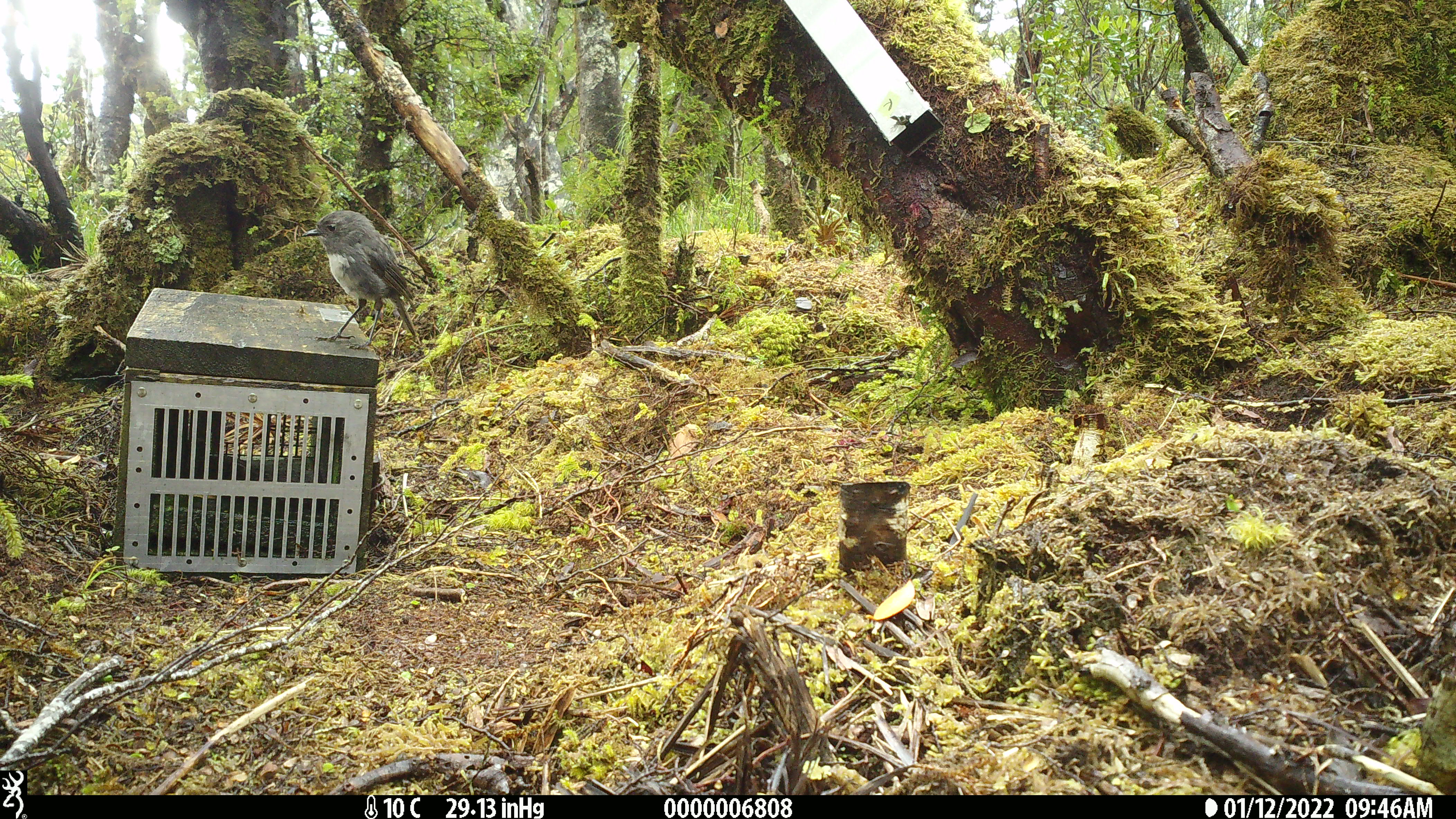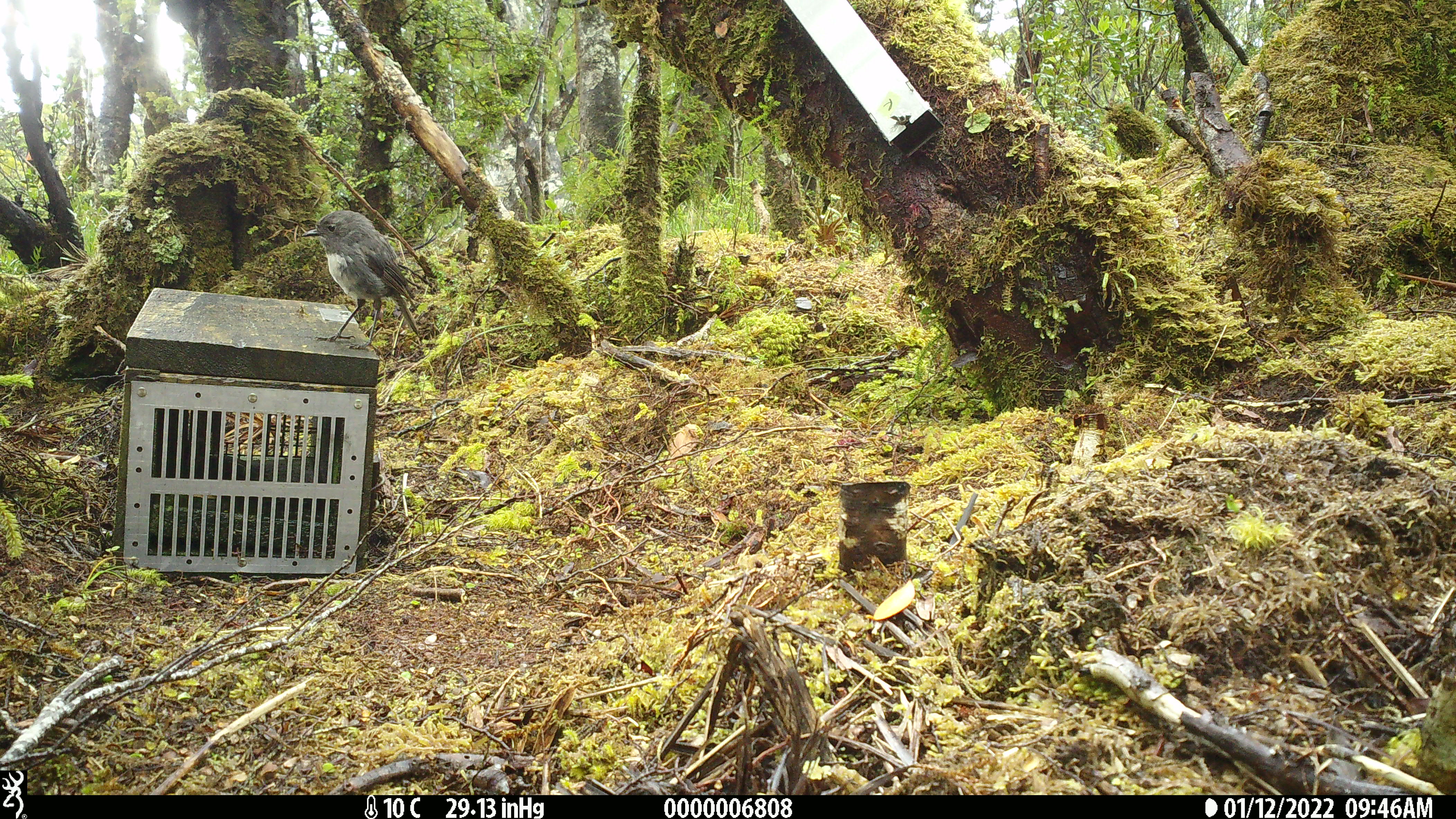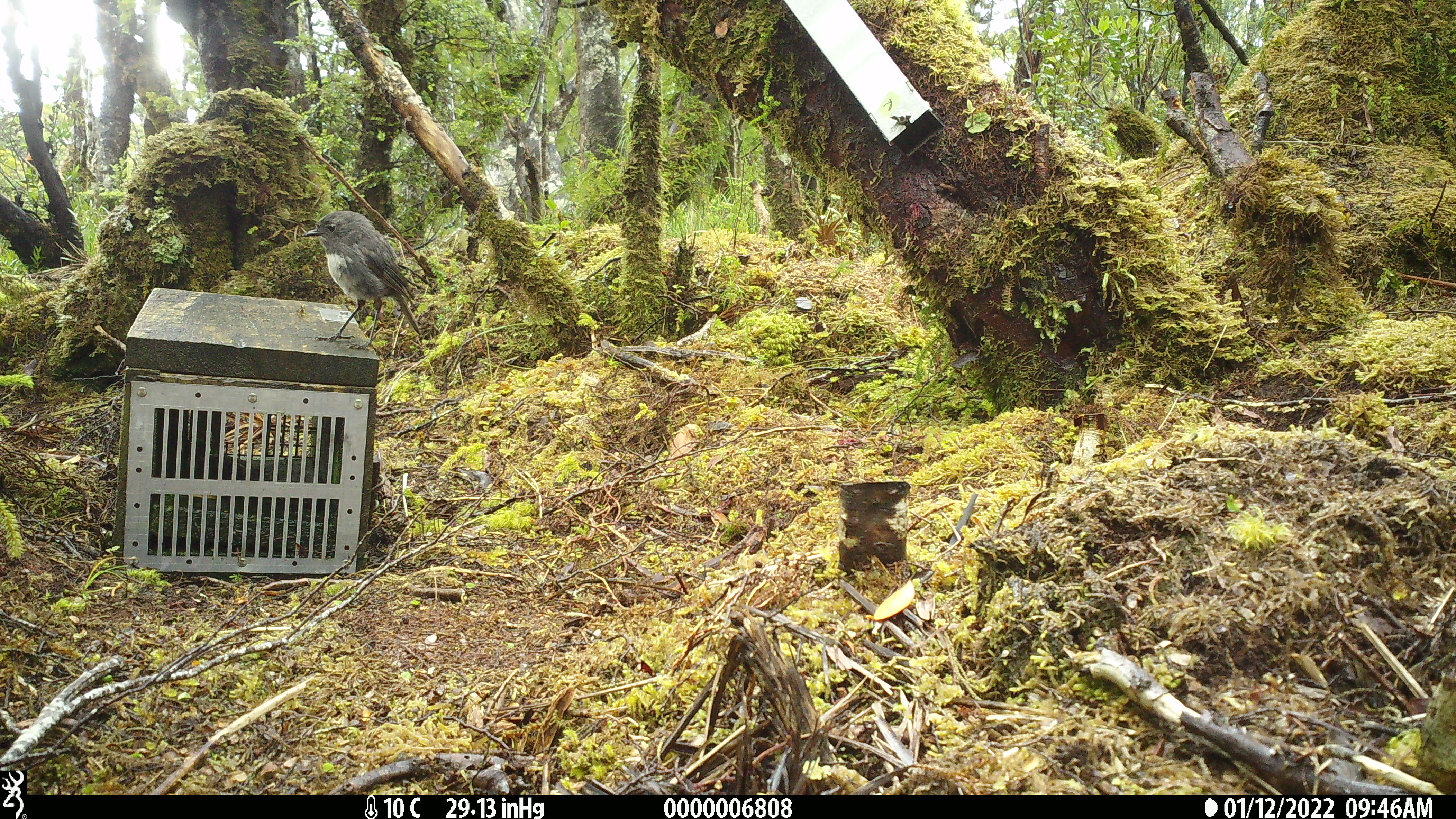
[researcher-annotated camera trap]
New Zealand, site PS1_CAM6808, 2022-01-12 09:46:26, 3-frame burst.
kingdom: Animalia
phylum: Chordata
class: Aves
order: Passeriformes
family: Petroicidae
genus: Petroica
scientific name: Petroica australis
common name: new zealand robin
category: robin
Robin (new zealand robin) (Petroica australis).